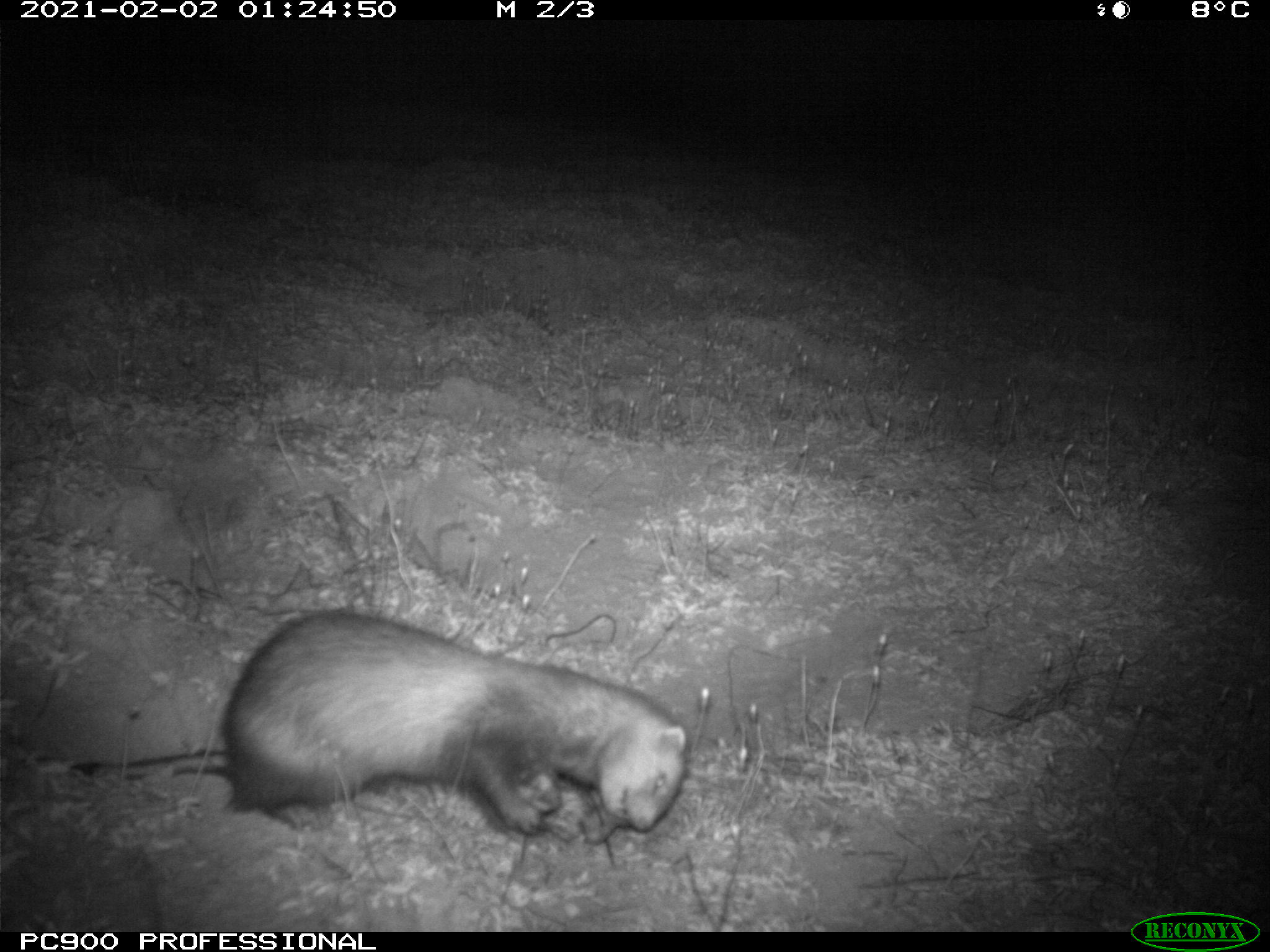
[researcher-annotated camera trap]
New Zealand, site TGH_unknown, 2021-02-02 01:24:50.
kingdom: Animalia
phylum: Chordata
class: Mammalia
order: Carnivora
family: Mustelidae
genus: Mustela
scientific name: Mustela furo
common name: ferret